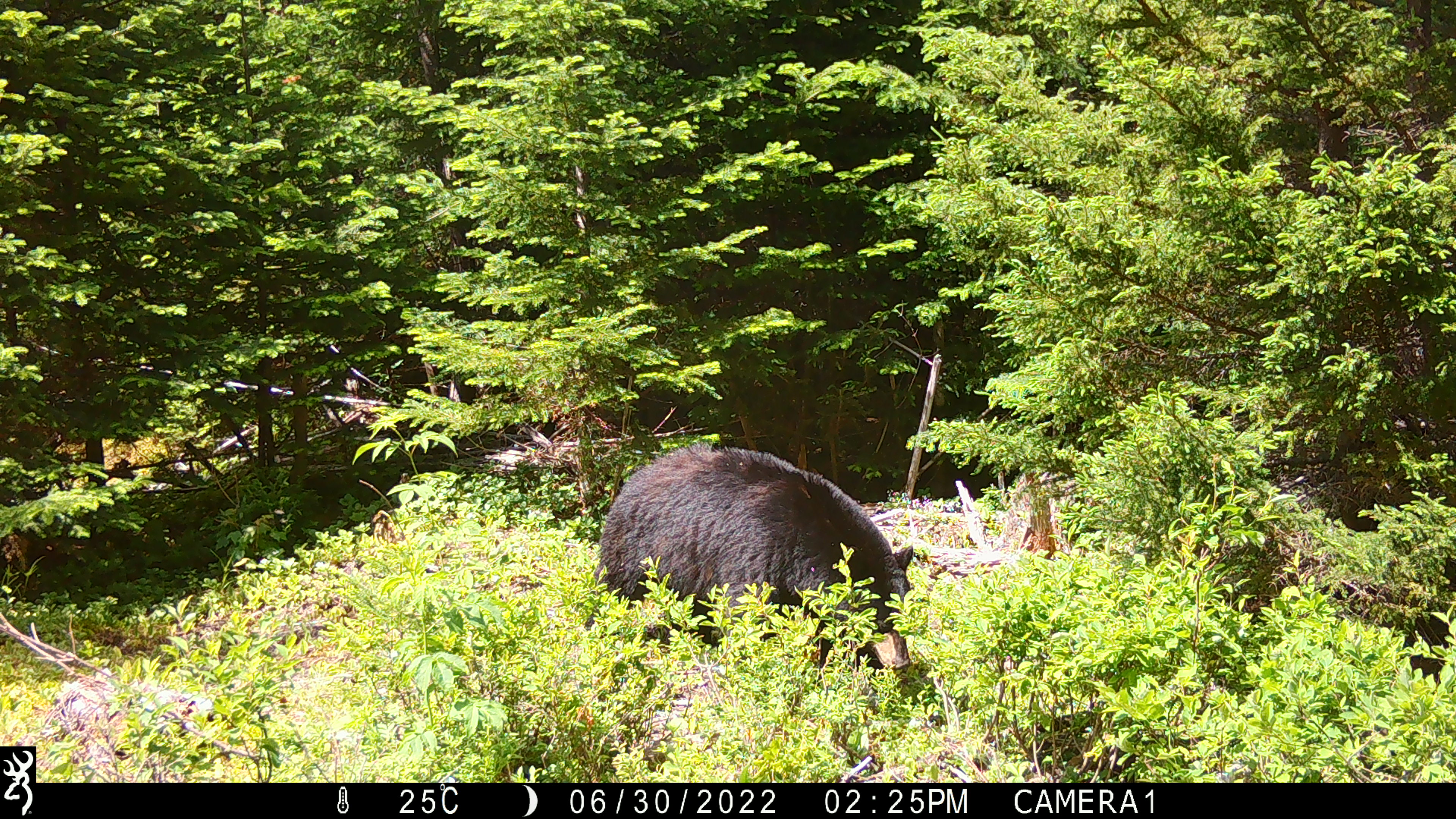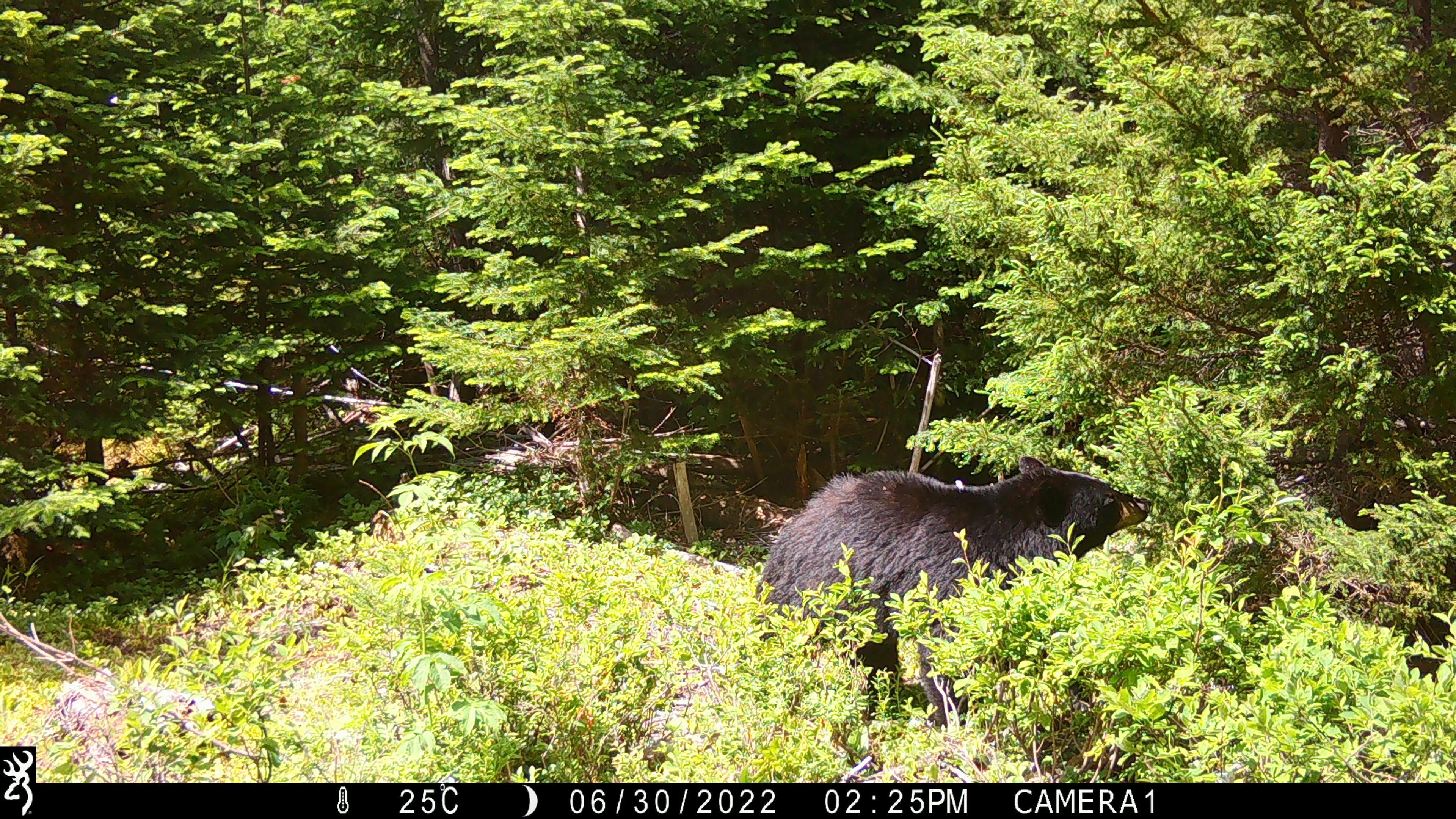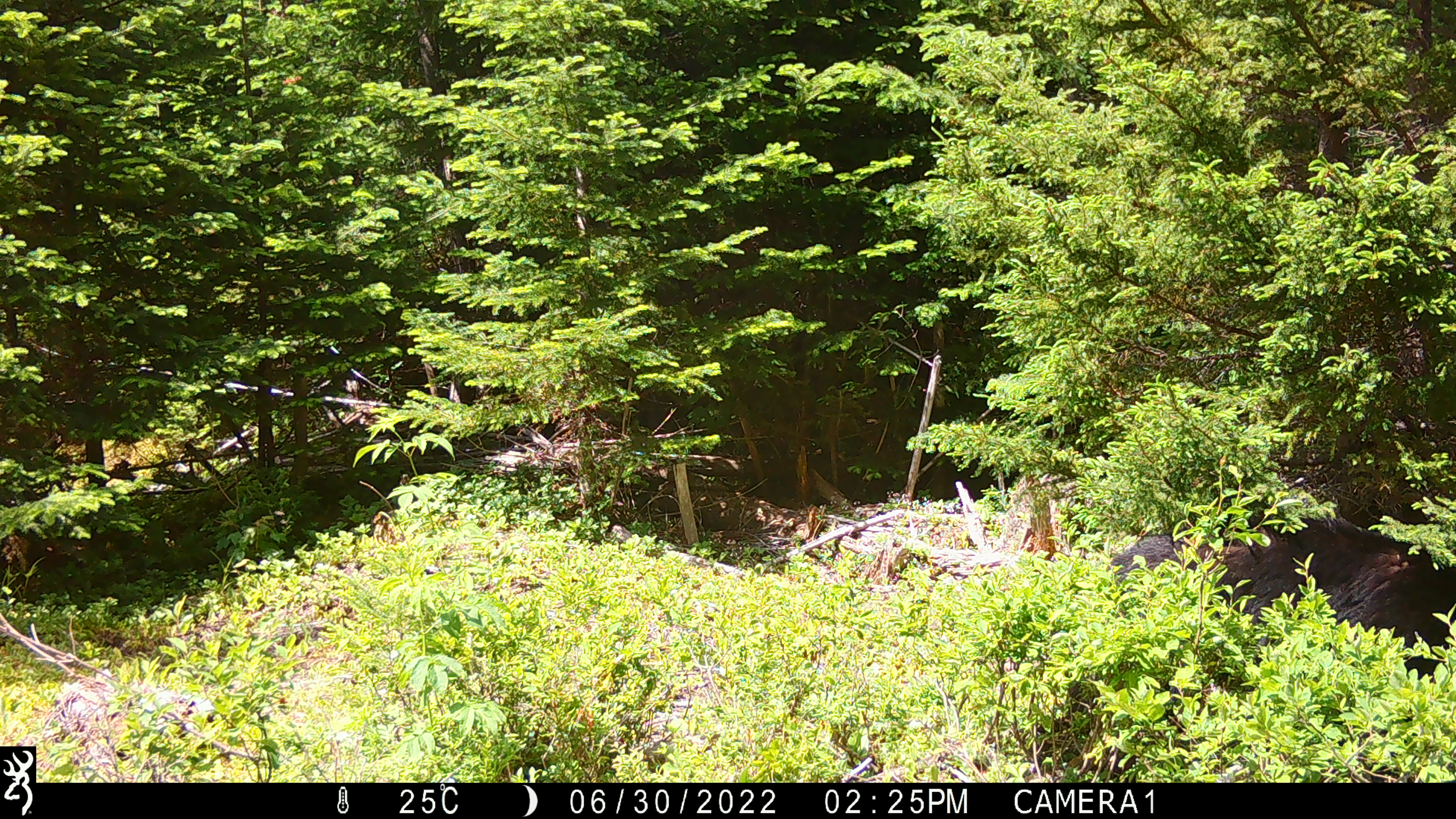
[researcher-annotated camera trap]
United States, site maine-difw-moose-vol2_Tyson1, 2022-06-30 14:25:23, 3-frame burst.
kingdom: Animalia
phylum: Chordata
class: Mammalia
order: Carnivora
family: Ursidae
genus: Ursus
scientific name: Ursus americanus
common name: black bear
Black bear (Ursus americanus).